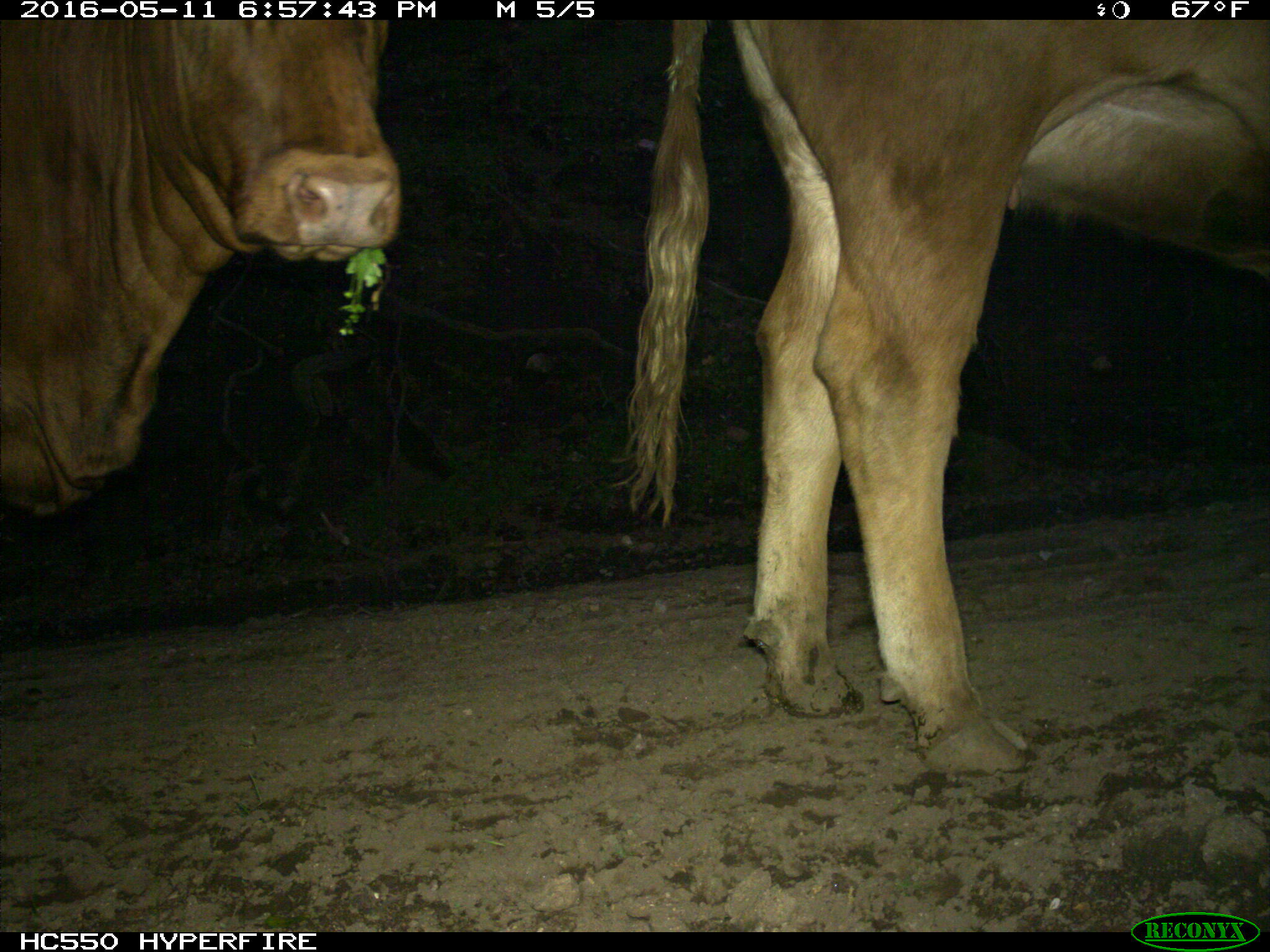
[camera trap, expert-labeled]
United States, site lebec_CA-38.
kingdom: Animalia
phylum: Chordata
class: Mammalia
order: Artiodactyla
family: Bovidae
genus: Bos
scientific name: Bos taurus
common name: domestic cow